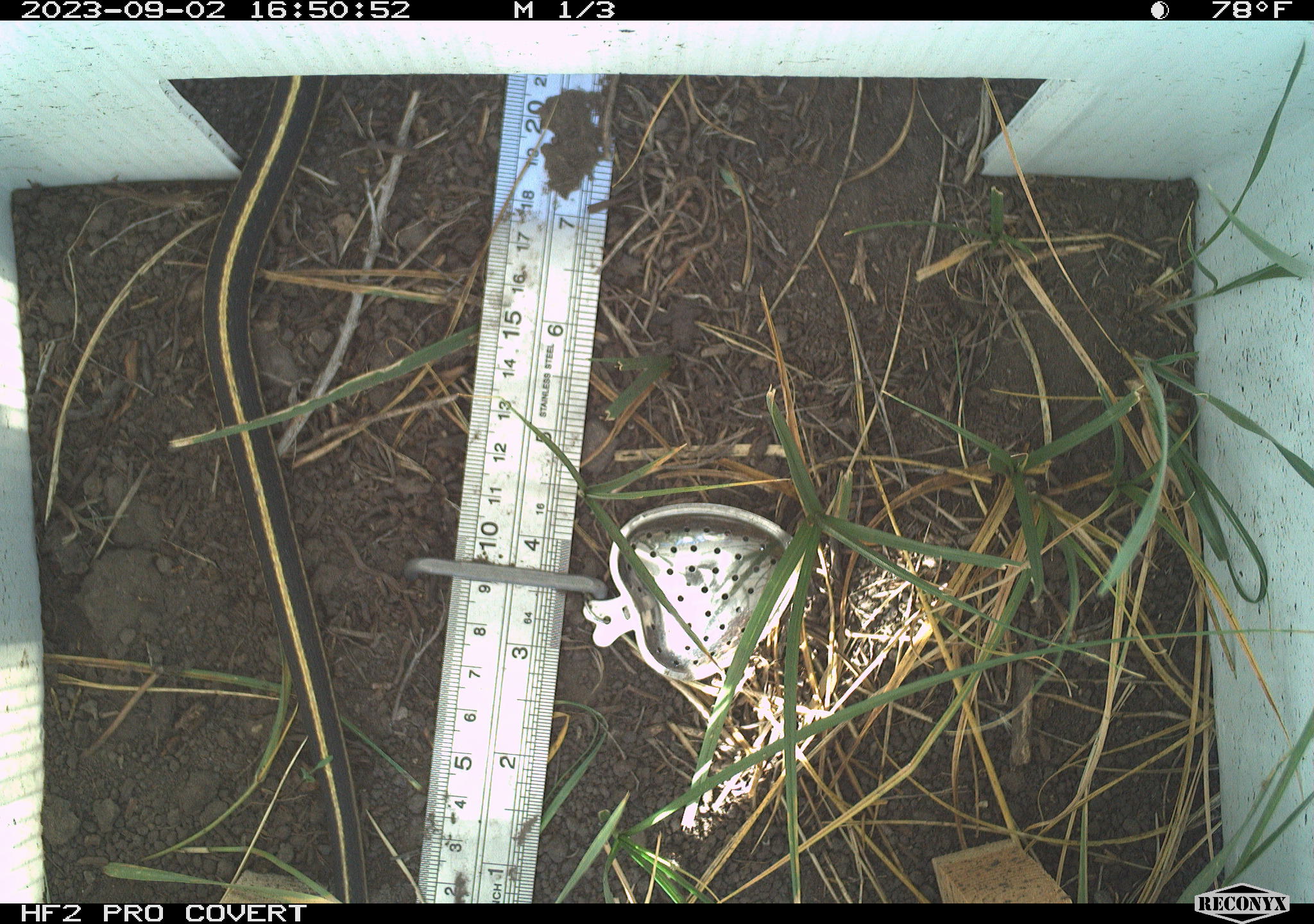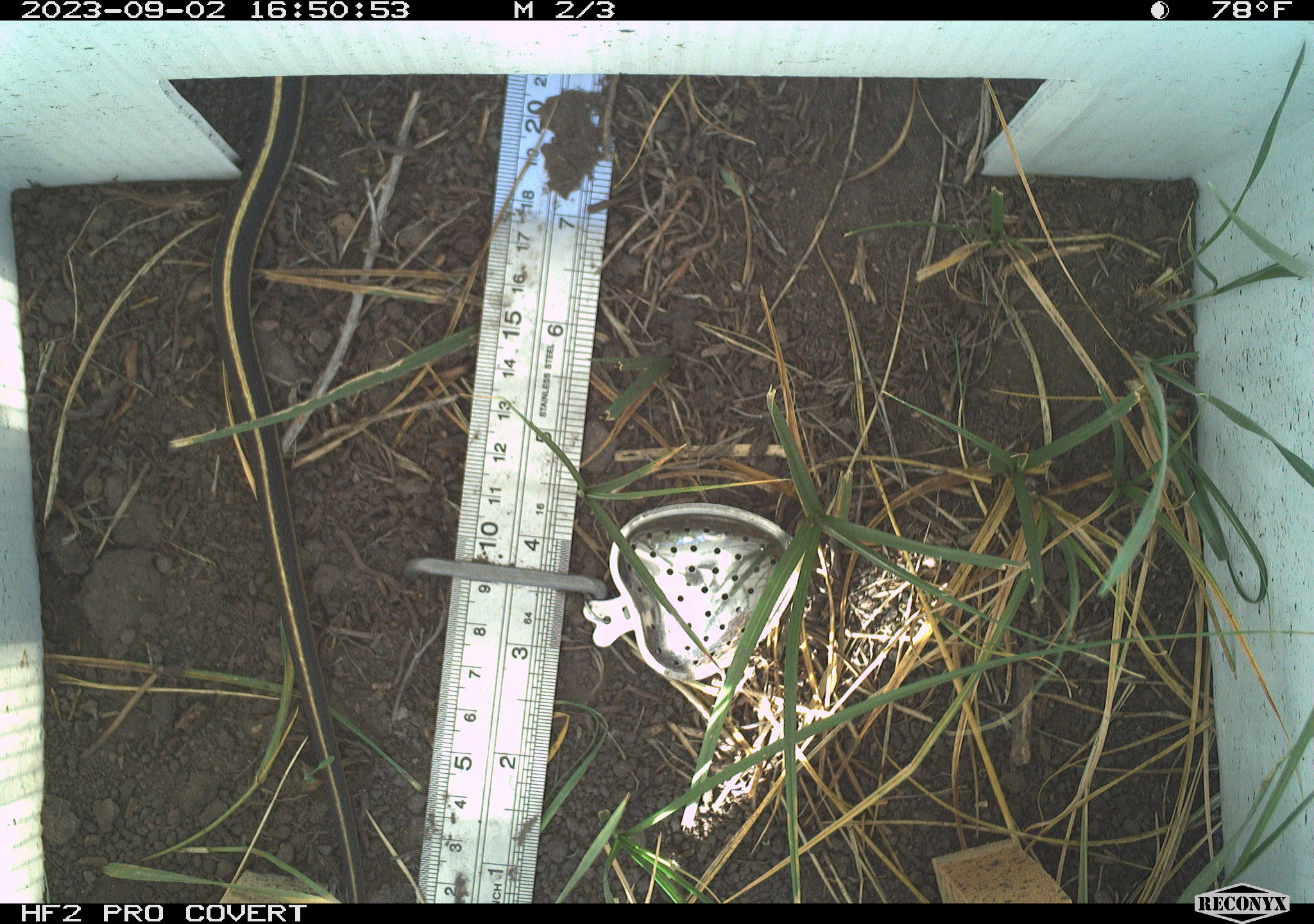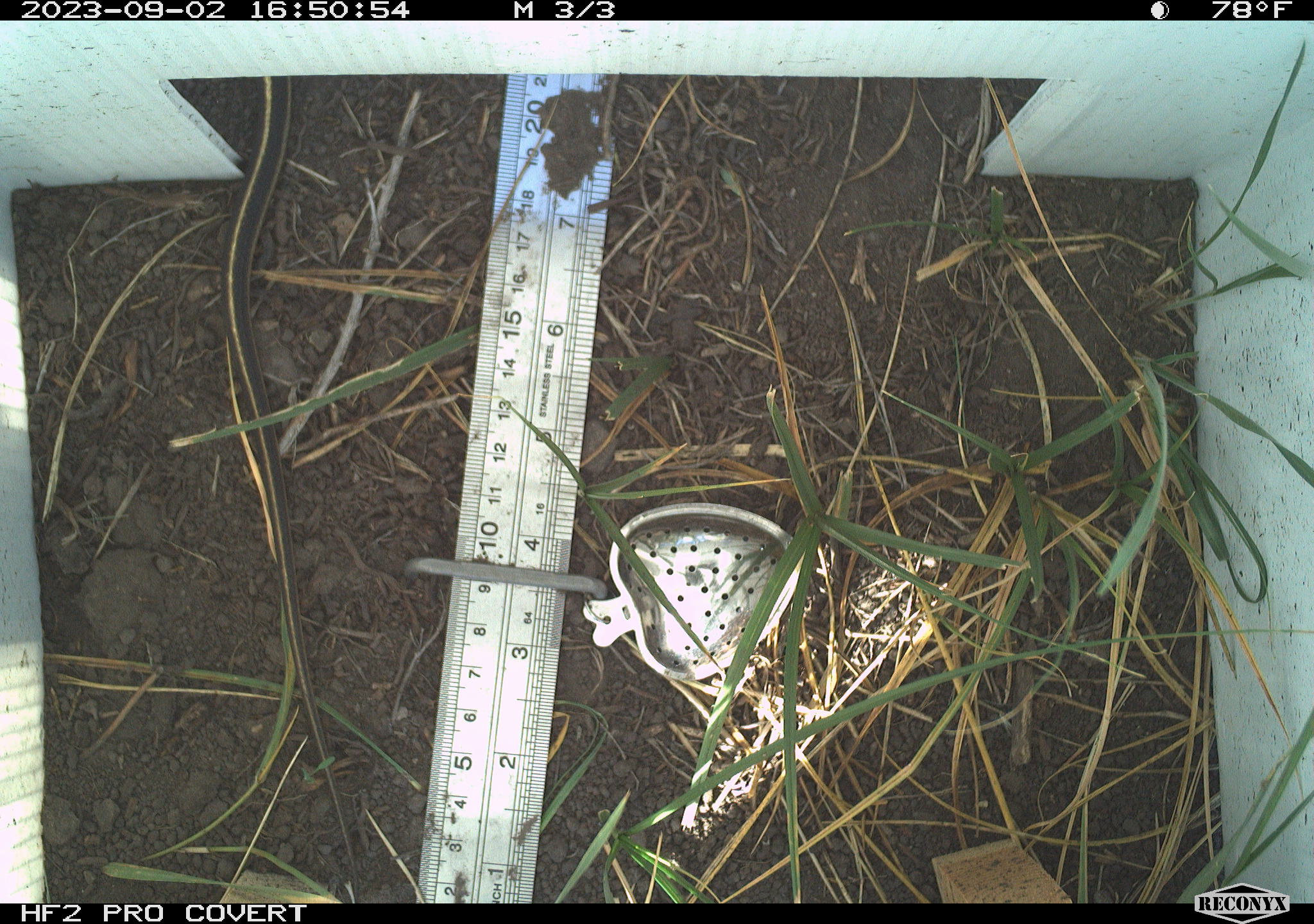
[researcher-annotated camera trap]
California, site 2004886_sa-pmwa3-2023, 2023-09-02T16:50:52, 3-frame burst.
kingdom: Animalia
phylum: Chordata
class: Reptilia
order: Squamata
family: Colubridae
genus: Thamnophis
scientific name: Thamnophis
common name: american gartersnakes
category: thamnophis species